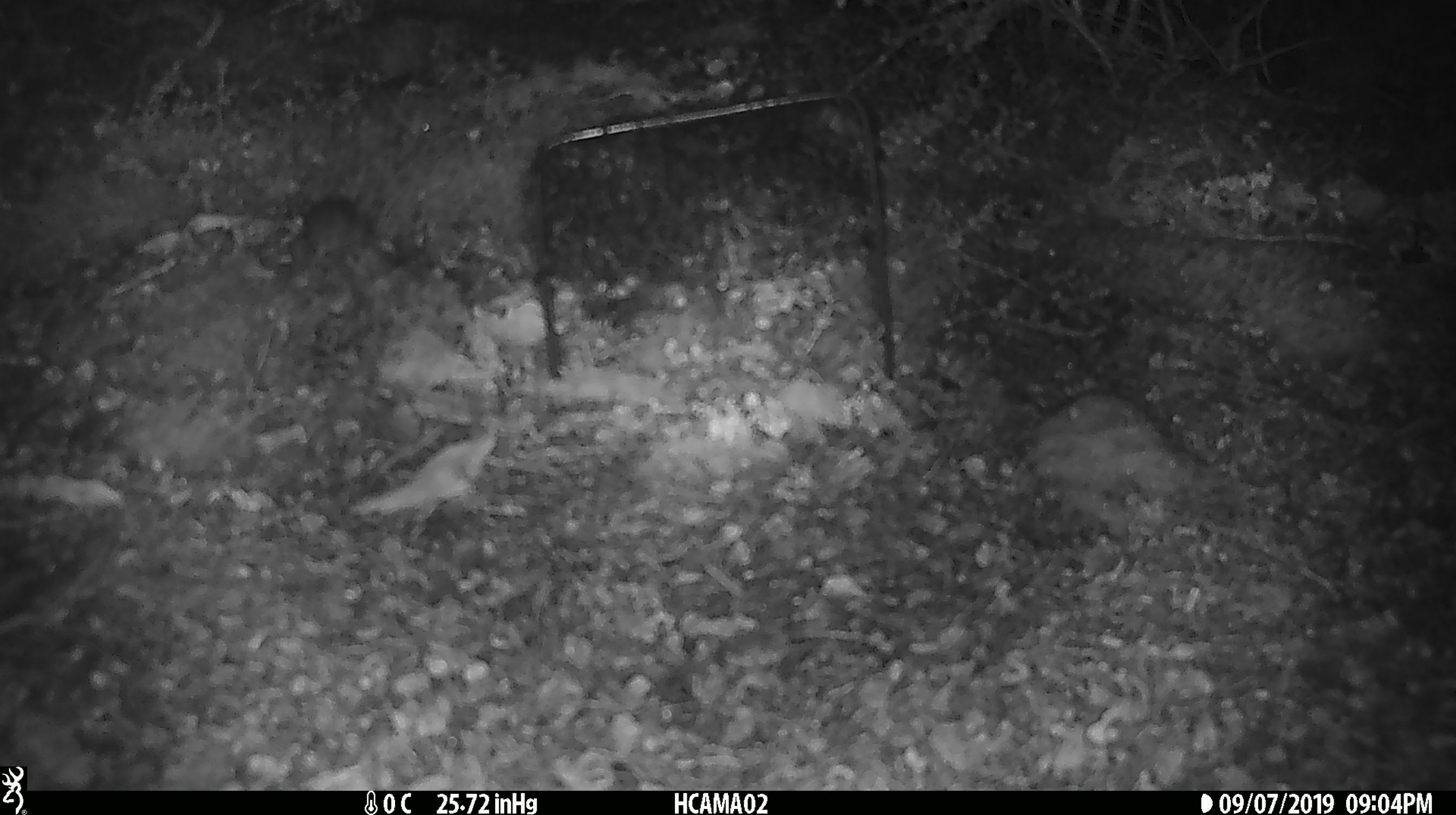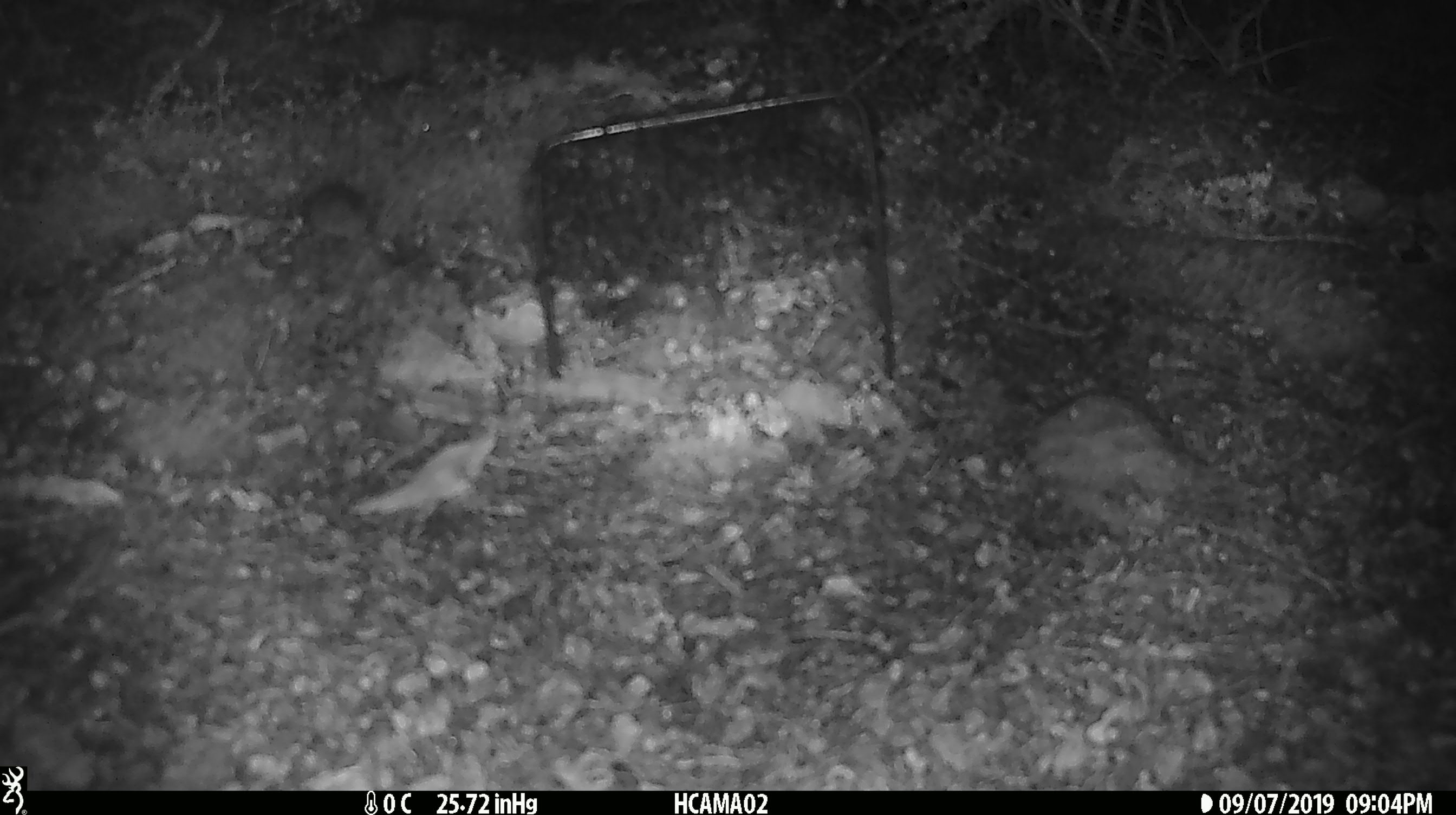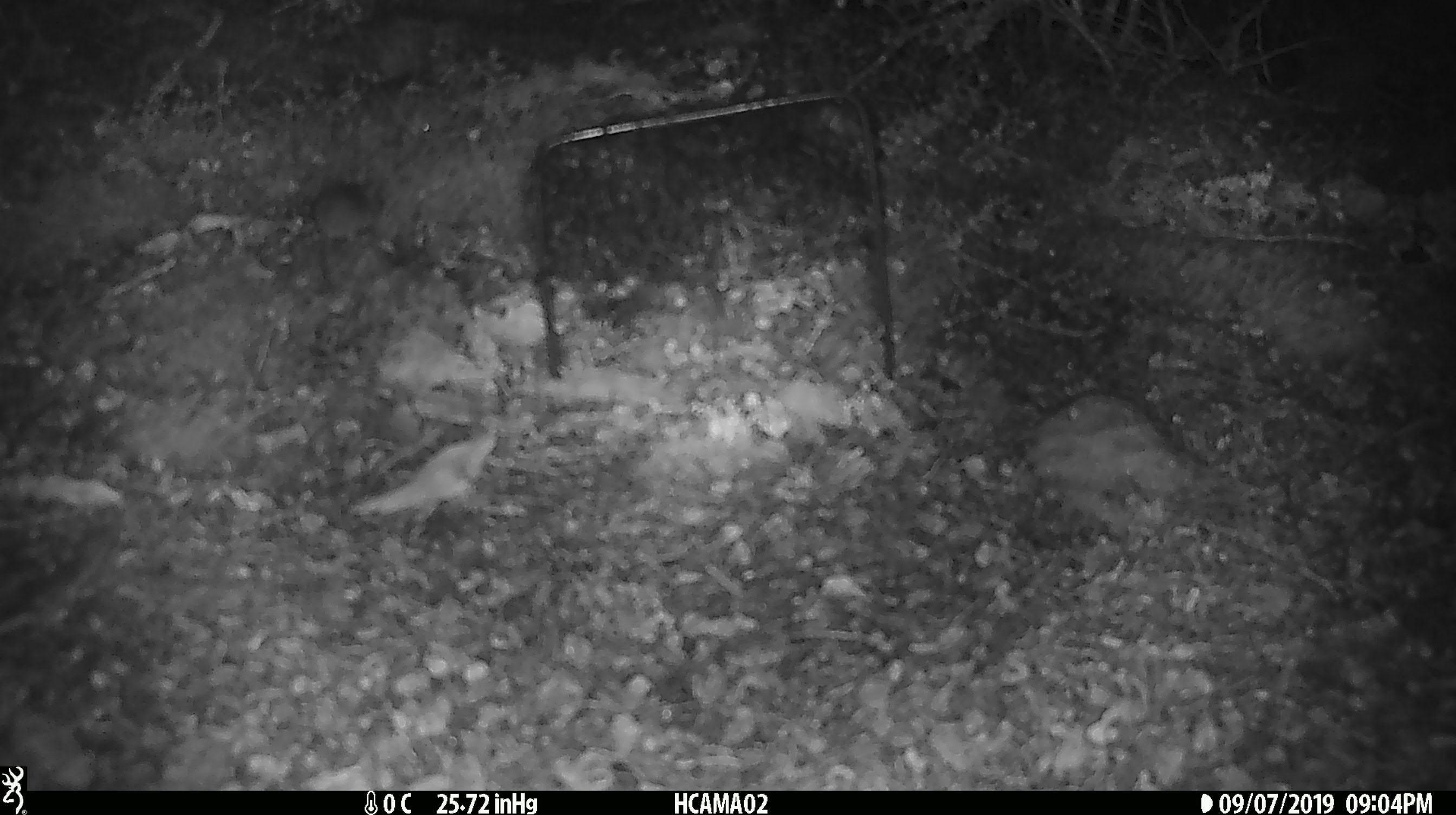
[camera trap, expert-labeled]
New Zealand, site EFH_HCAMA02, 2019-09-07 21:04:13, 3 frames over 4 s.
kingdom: Animalia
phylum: Chordata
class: Mammalia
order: Rodentia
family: Muridae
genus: Mus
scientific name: Mus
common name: mouse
Mouse (Mus).